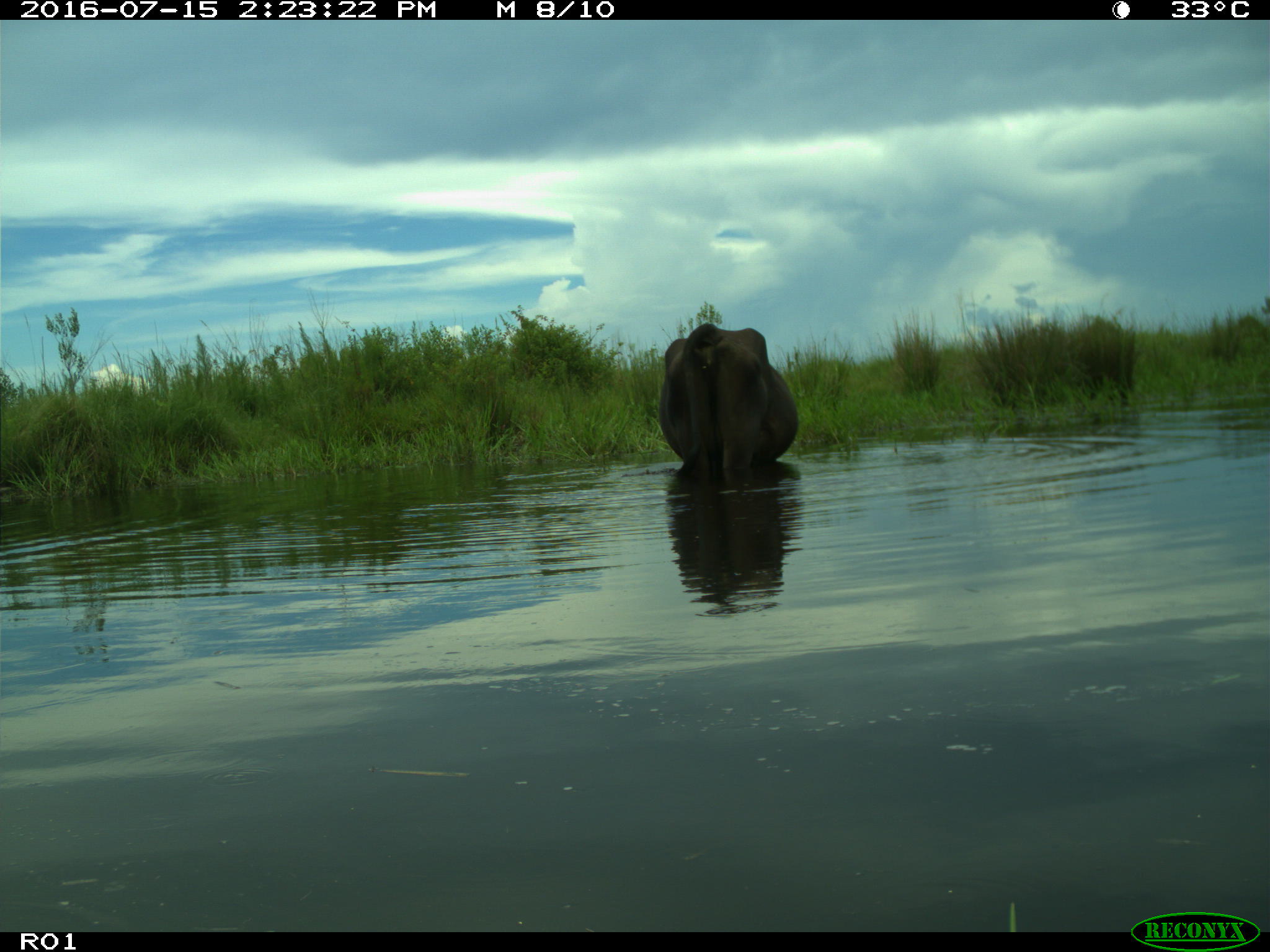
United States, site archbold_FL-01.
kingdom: Animalia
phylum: Chordata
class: Mammalia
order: Artiodactyla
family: Bovidae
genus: Bos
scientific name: Bos taurus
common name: domestic cow